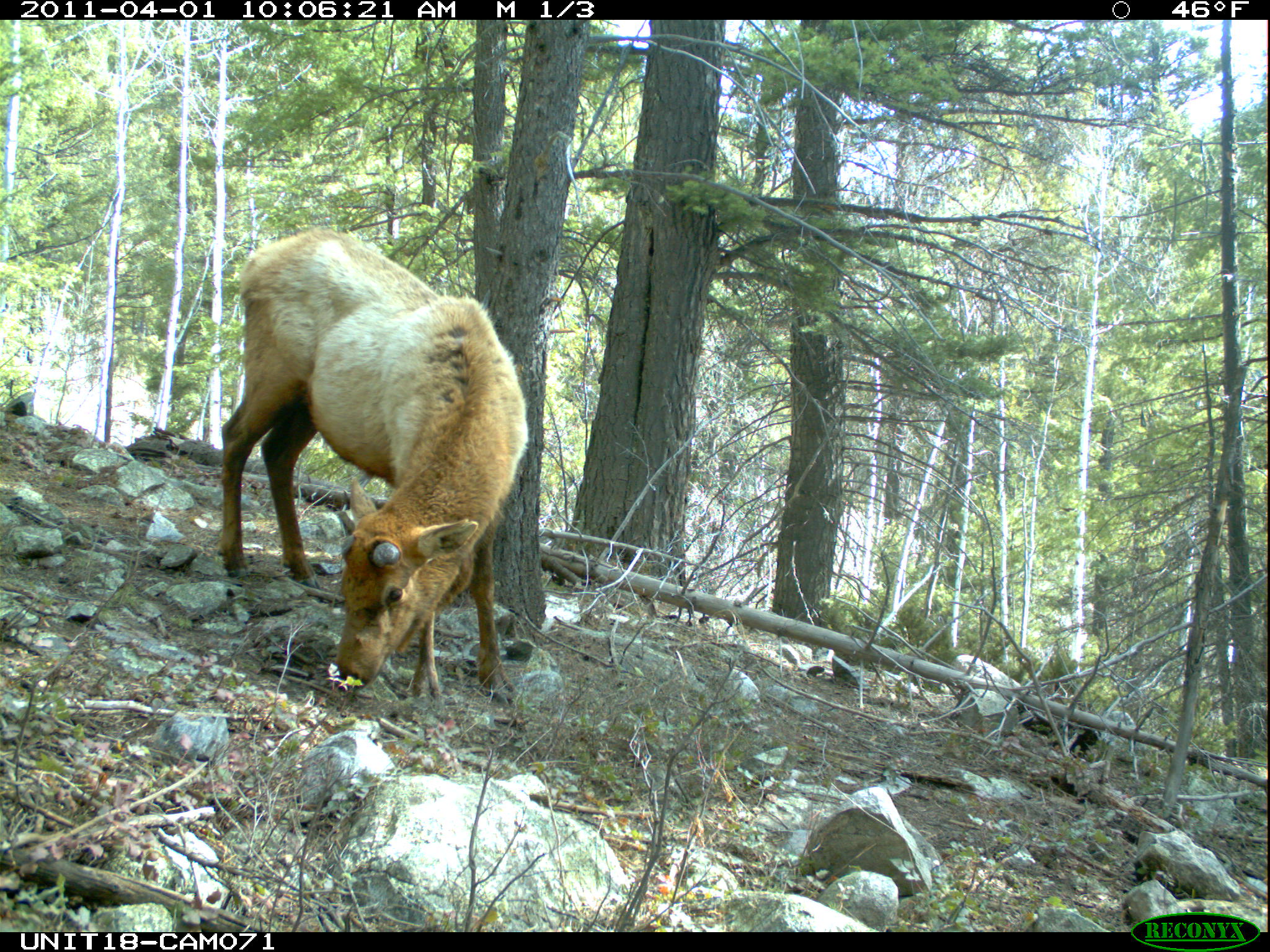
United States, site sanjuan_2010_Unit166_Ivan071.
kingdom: Animalia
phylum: Chordata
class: Mammalia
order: Artiodactyla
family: Cervidae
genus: Cervus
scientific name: Cervus elaphus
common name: red deer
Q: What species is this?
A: Cervus elaphus (red deer).